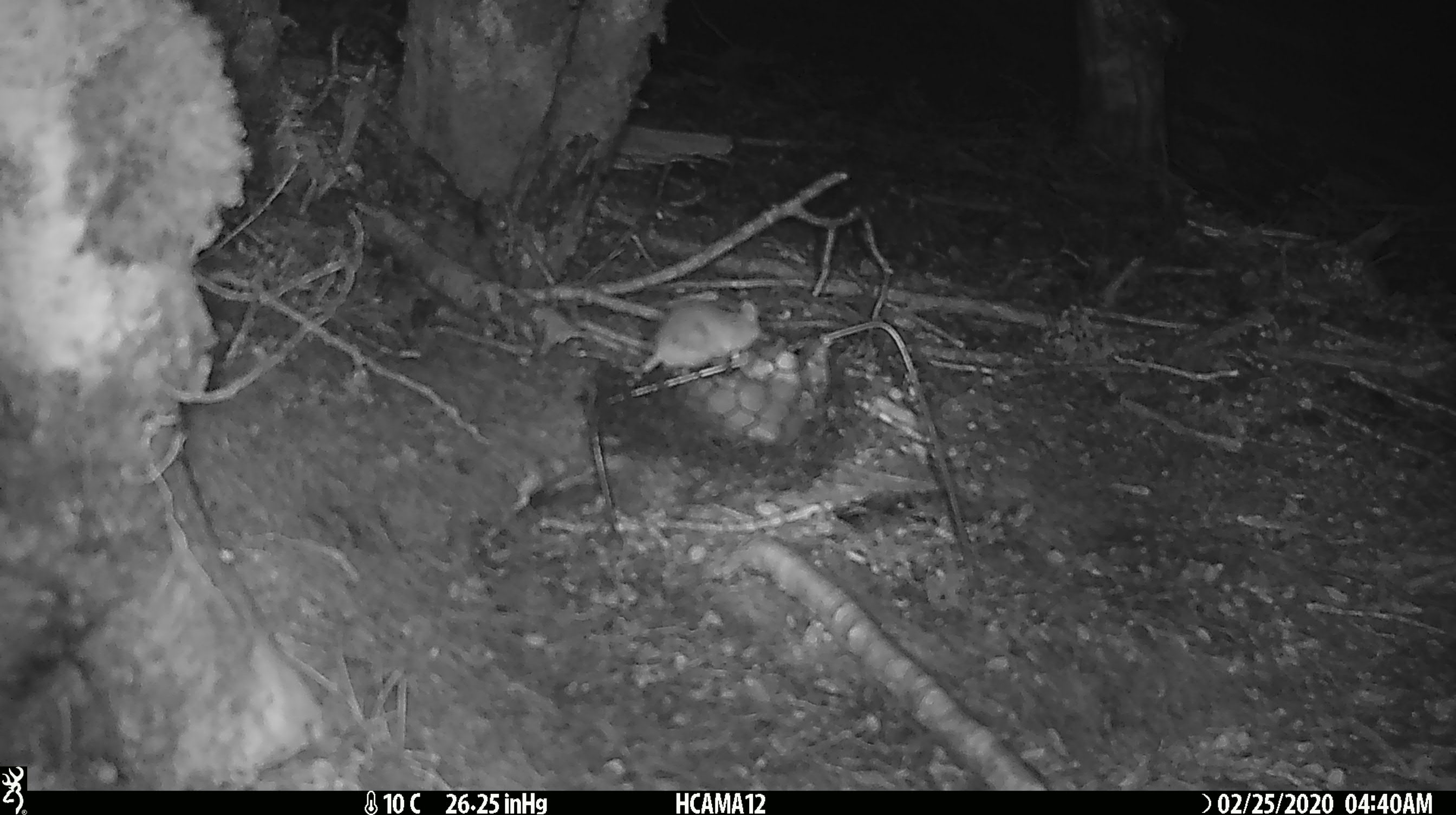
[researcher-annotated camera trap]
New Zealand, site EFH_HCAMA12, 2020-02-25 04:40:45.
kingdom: Animalia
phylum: Chordata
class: Mammalia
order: Rodentia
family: Muridae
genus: Mus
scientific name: Mus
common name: mouse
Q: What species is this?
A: Mouse (Mus).